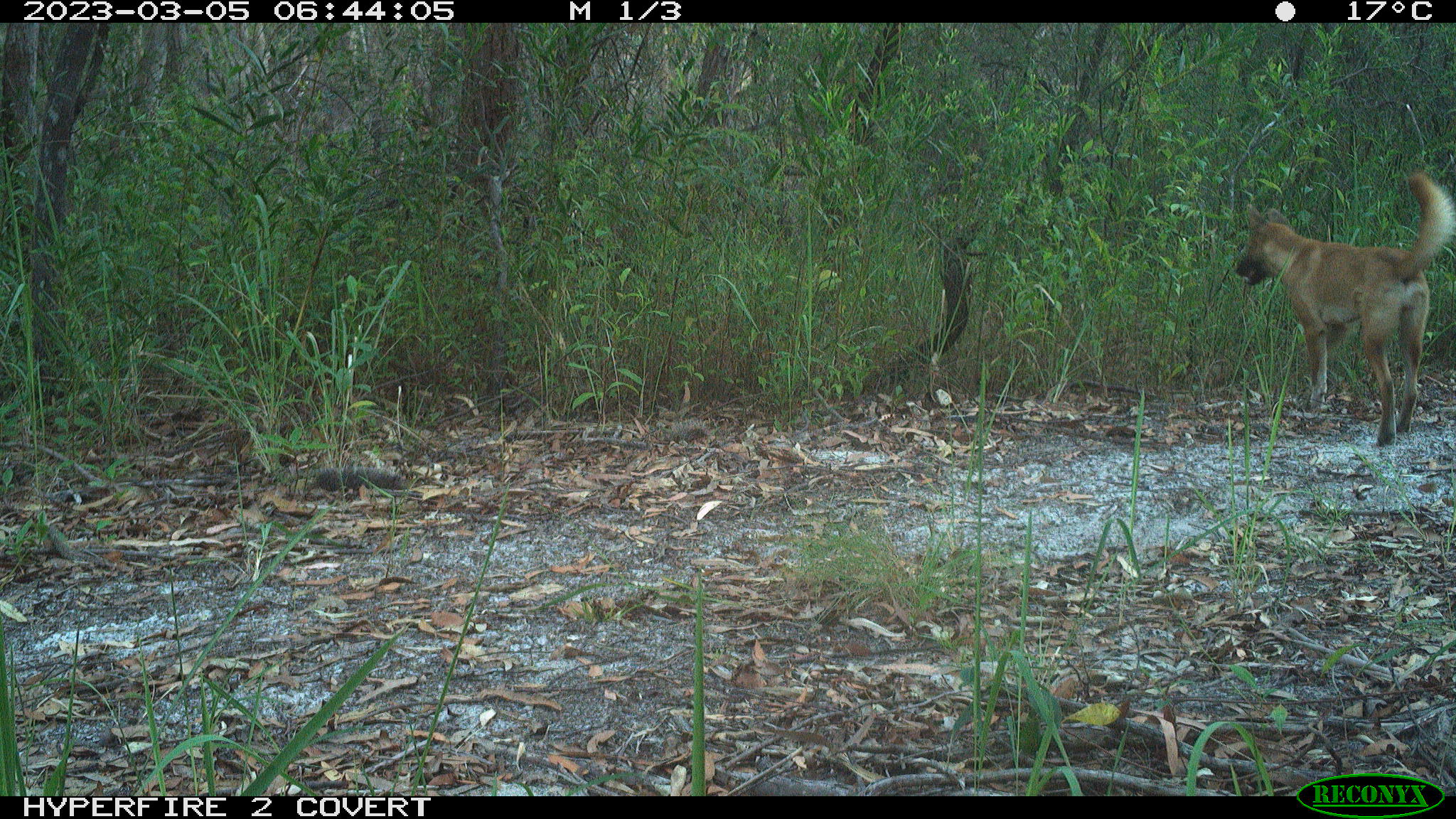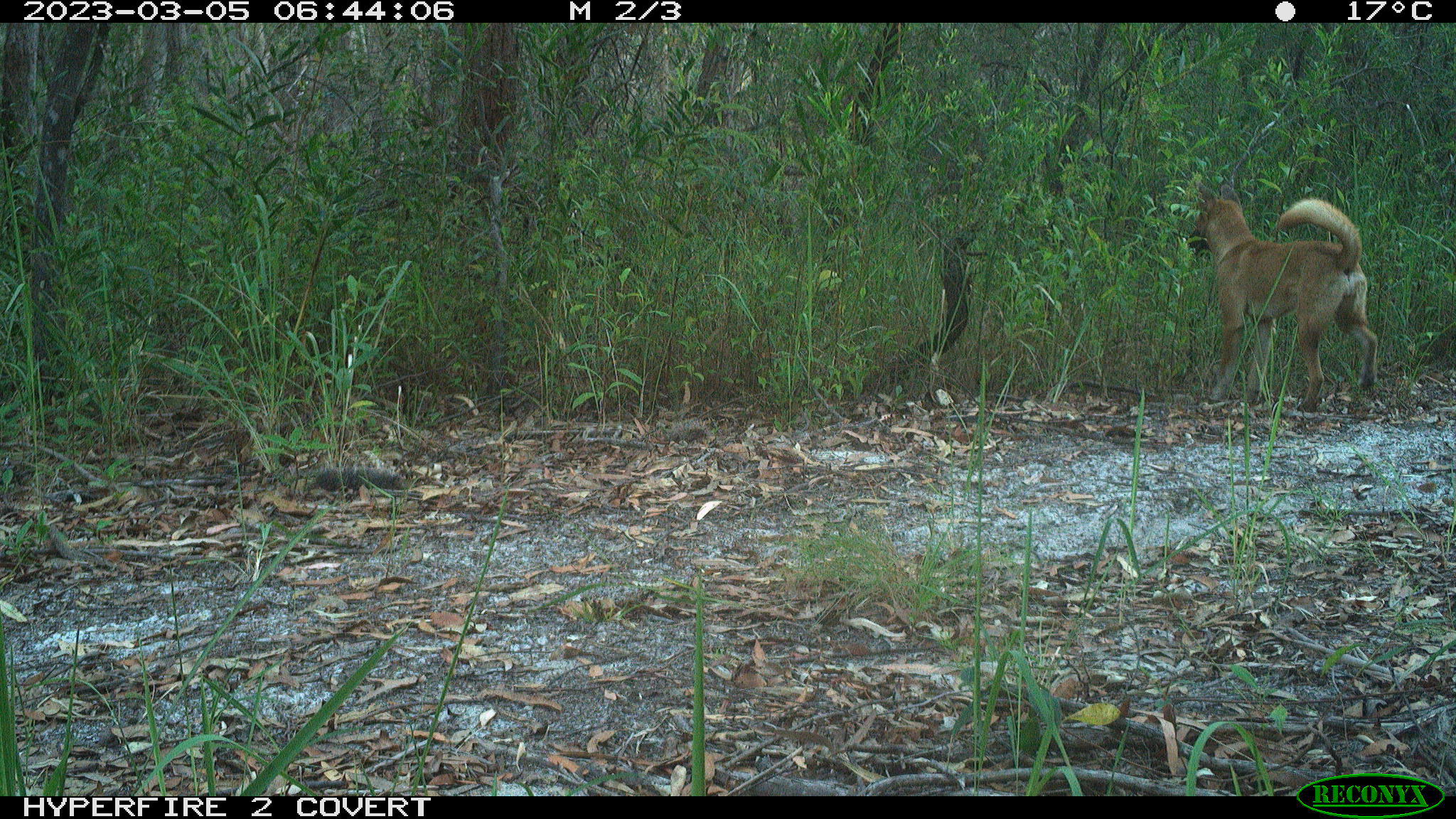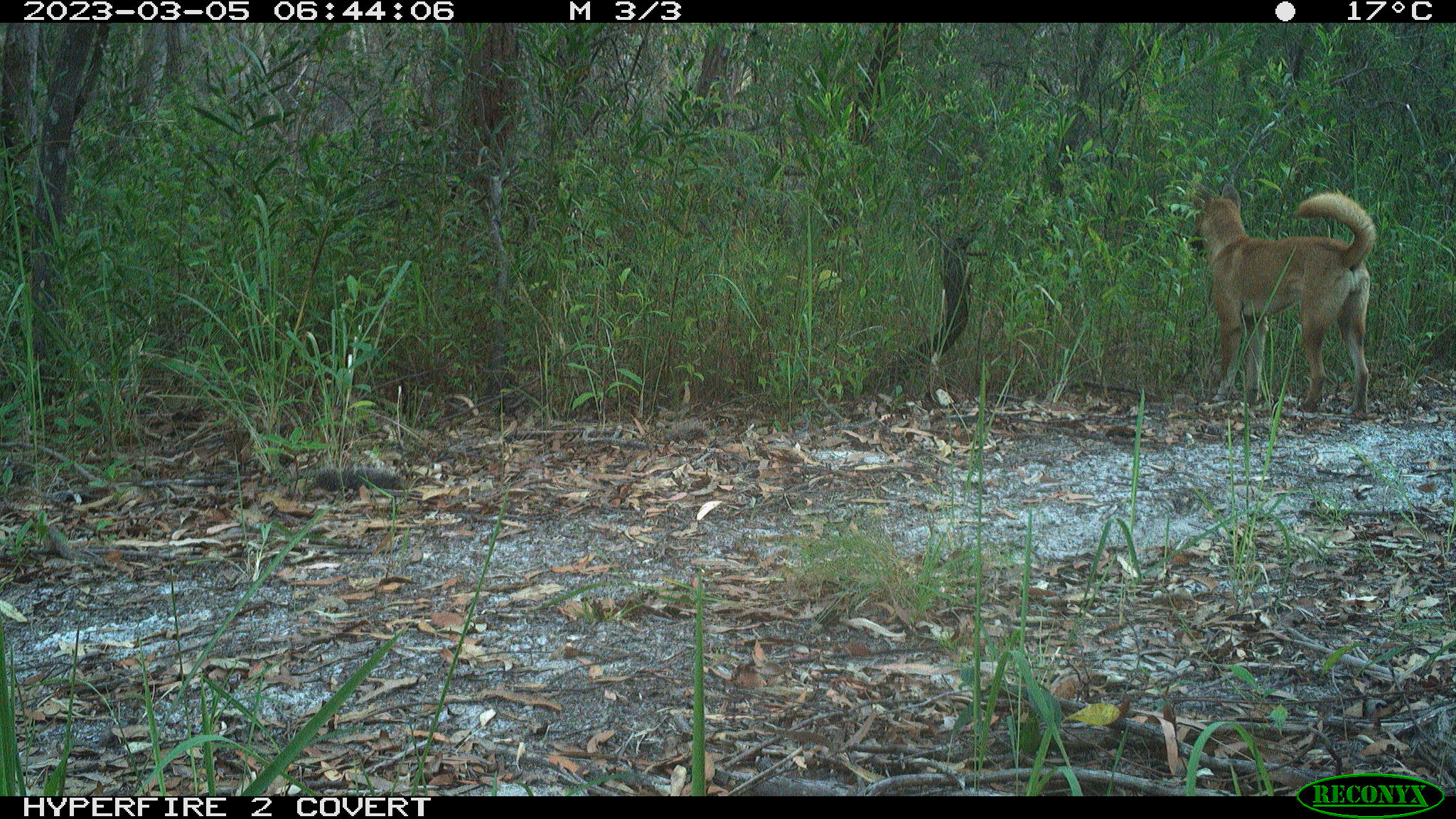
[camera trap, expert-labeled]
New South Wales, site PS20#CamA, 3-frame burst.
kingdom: Animalia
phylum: Chordata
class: Mammalia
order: Carnivora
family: Canidae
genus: Canis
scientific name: Canis familiaris dingo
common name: dingo